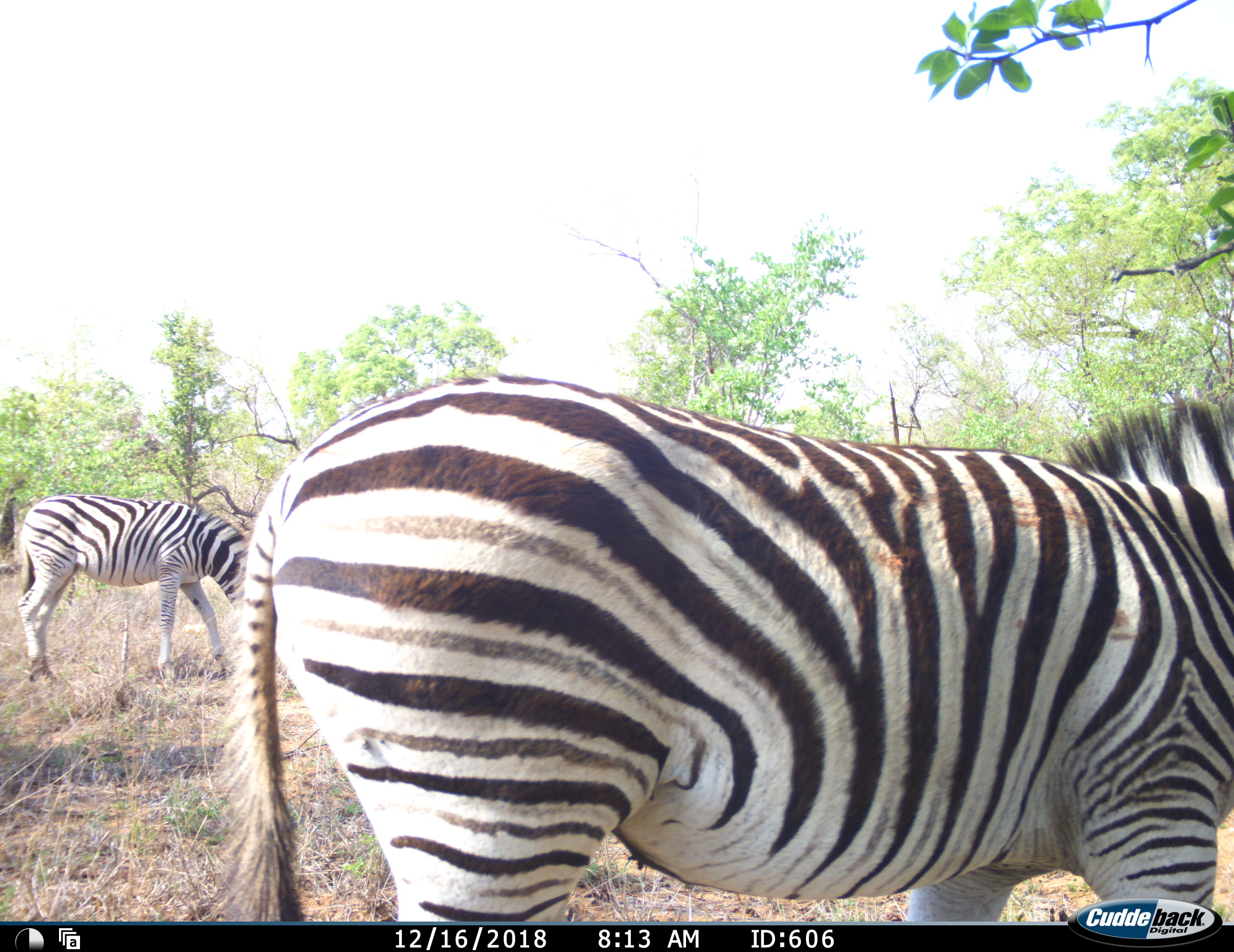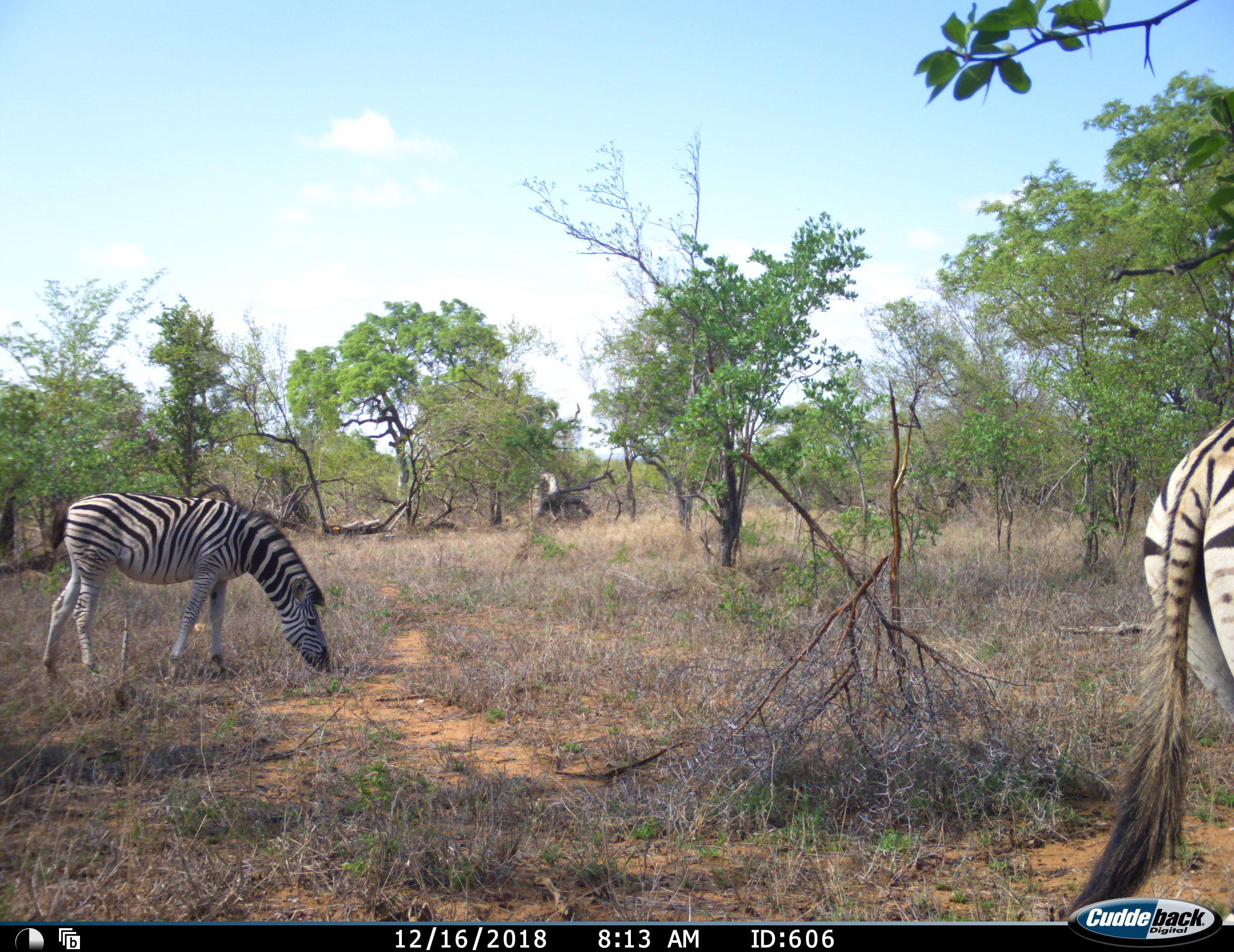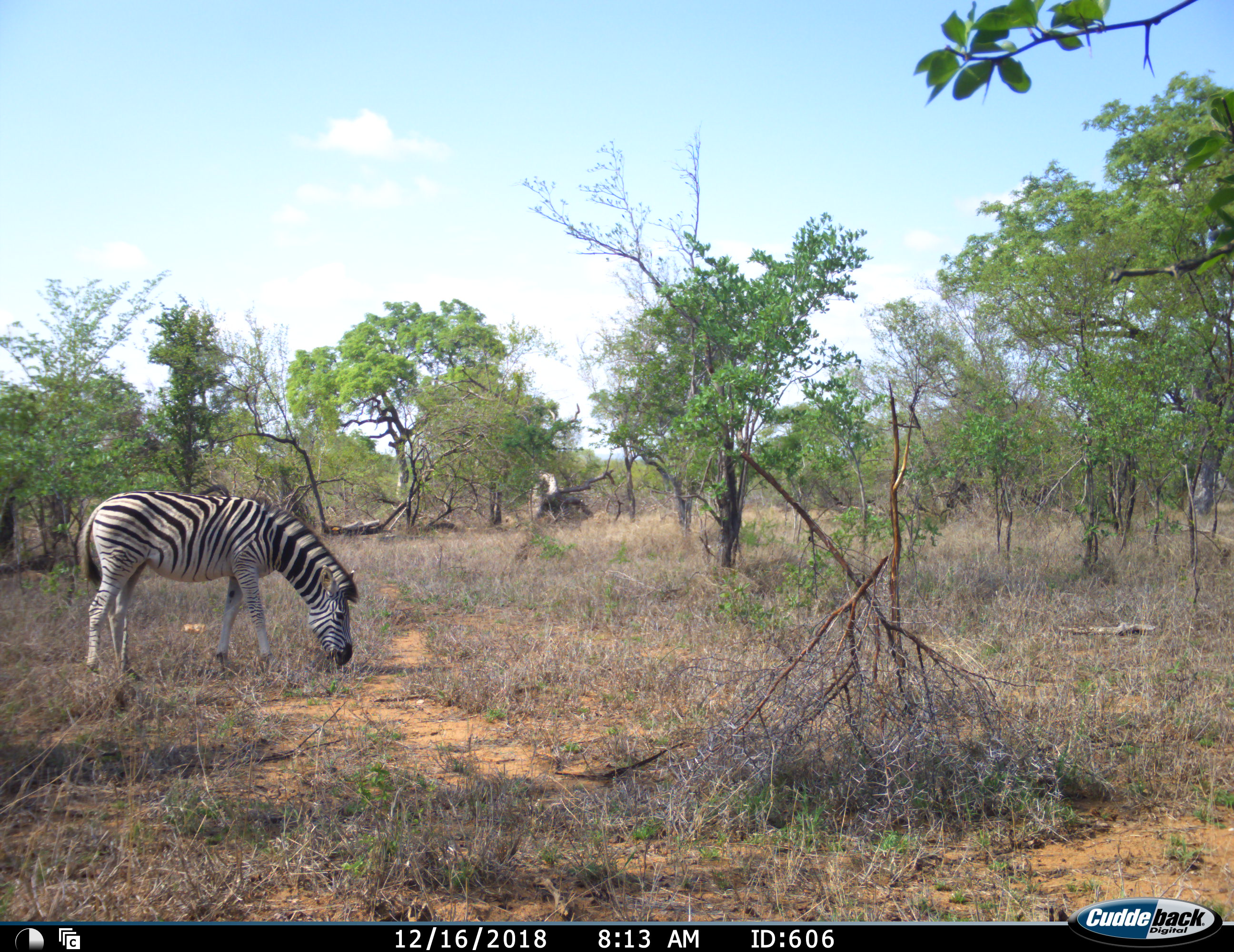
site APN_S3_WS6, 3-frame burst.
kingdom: Animalia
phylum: Chordata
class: Mammalia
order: Perissodactyla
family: Equidae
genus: Equus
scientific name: Equus quagga burchellii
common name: burchell's zebra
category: zebraburchells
Zebraburchells (burchell's zebra) (Equus quagga burchellii), count 2. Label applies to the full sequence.